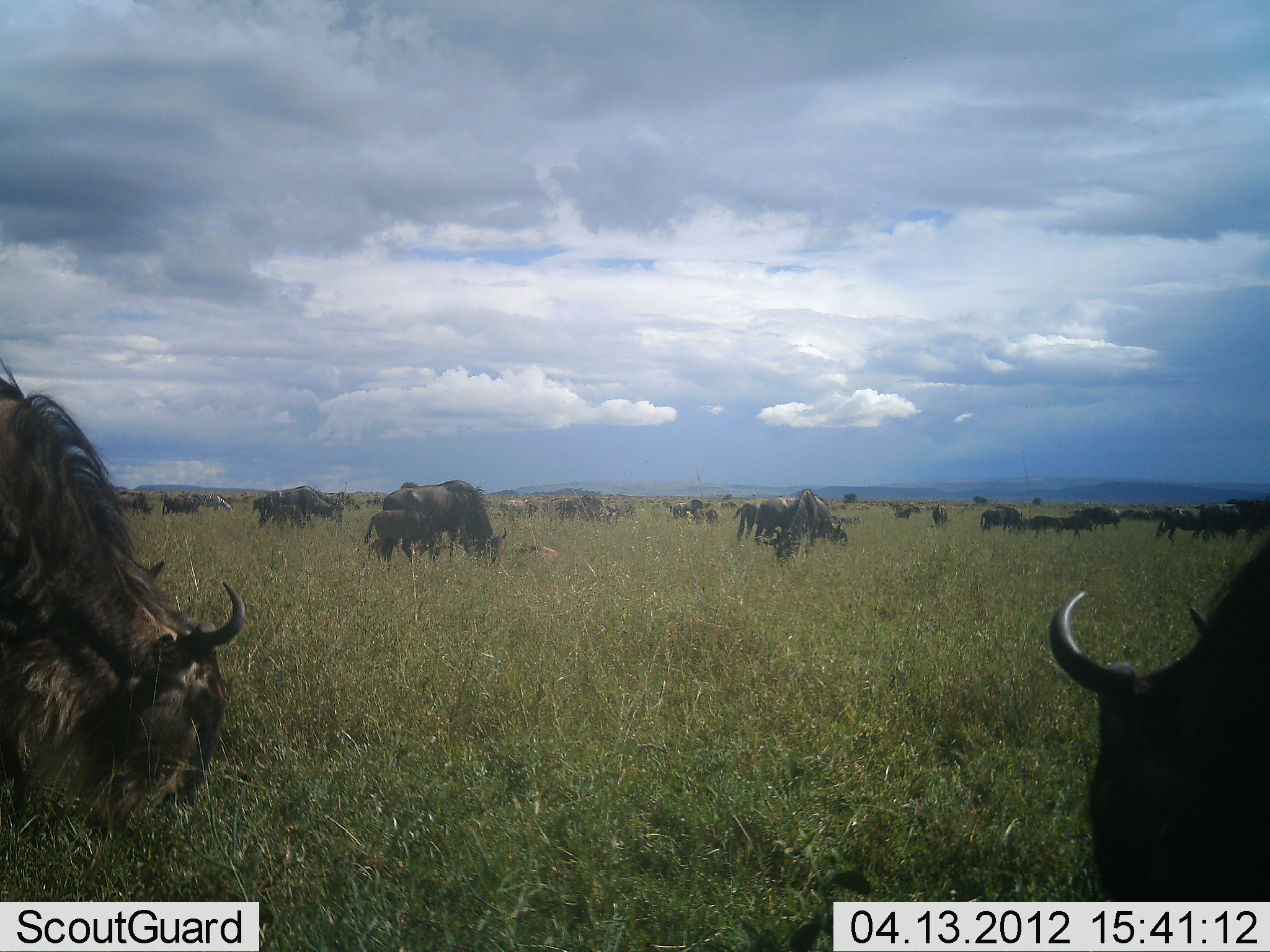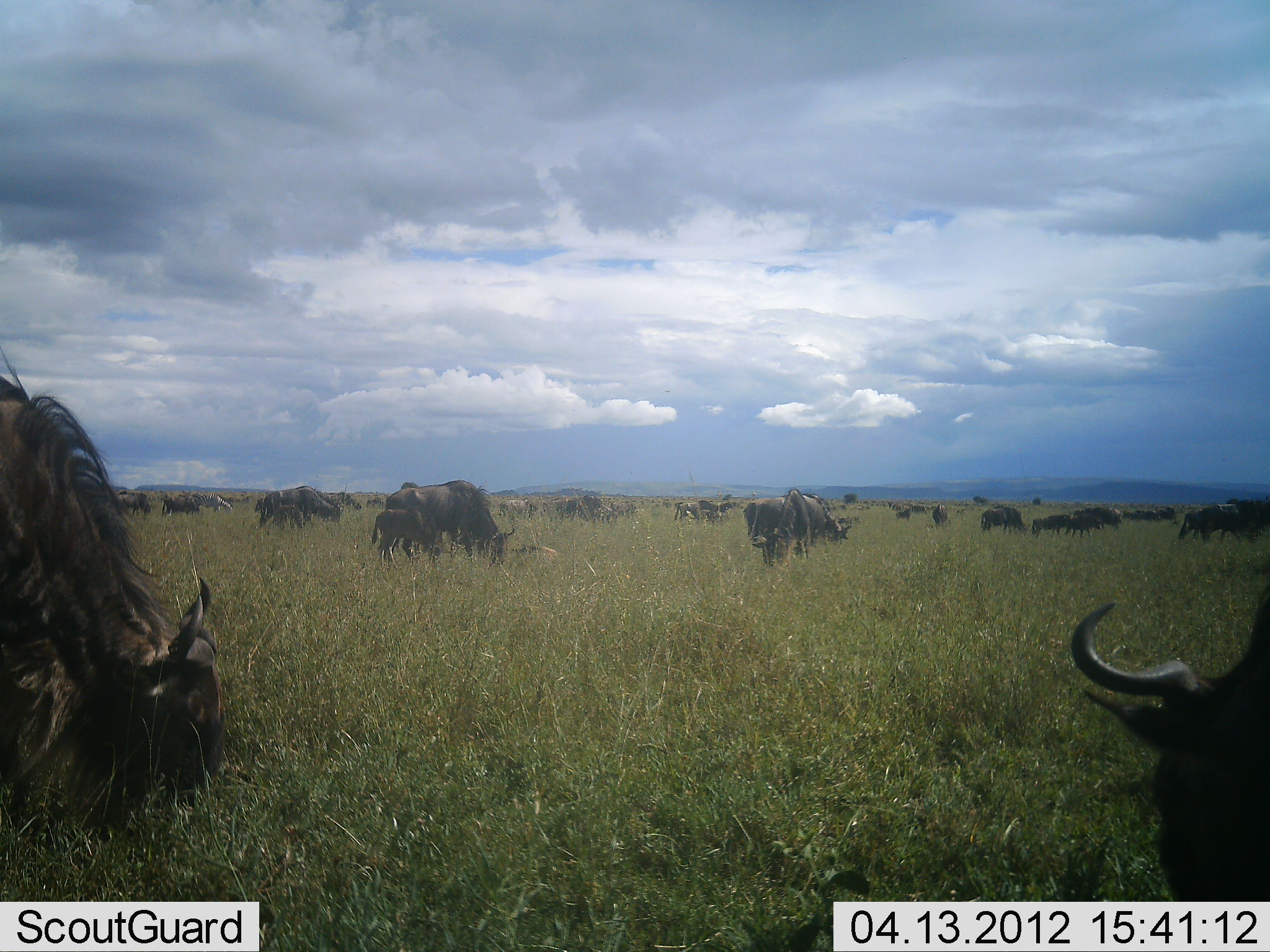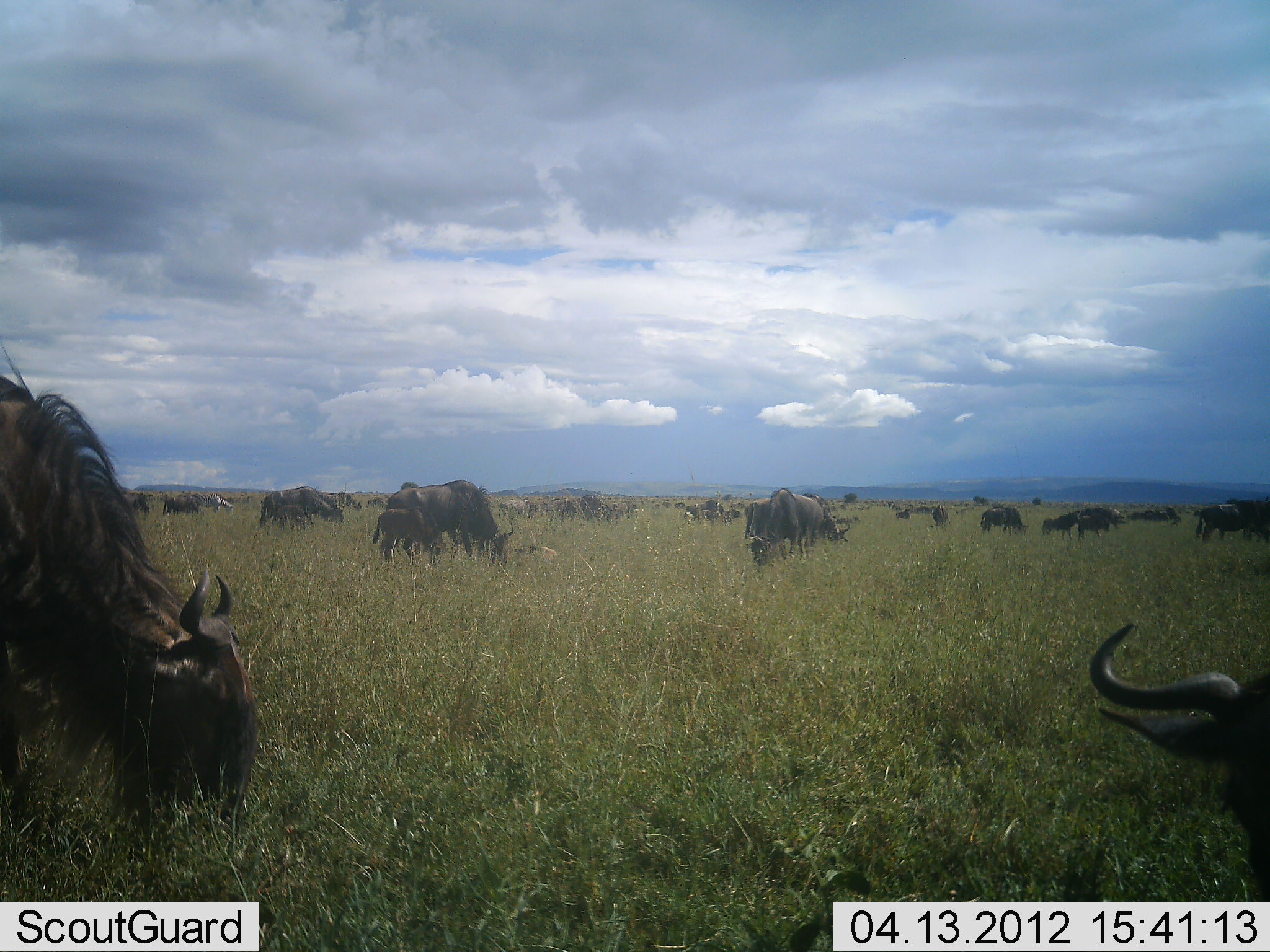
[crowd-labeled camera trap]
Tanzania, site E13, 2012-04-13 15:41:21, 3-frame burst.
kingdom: Animalia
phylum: Chordata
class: Mammalia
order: Artiodactyla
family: Bovidae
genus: Connochaetes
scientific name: Connochaetes taurinus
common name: blue wildebeest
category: wildebeest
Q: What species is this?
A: Wildebeest (blue wildebeest) (Connochaetes taurinus).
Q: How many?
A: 11-50.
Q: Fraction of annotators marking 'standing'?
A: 29%.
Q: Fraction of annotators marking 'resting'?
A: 5%.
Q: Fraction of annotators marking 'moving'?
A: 14%.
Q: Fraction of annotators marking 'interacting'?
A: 0%.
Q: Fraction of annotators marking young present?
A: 48%.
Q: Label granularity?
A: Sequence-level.